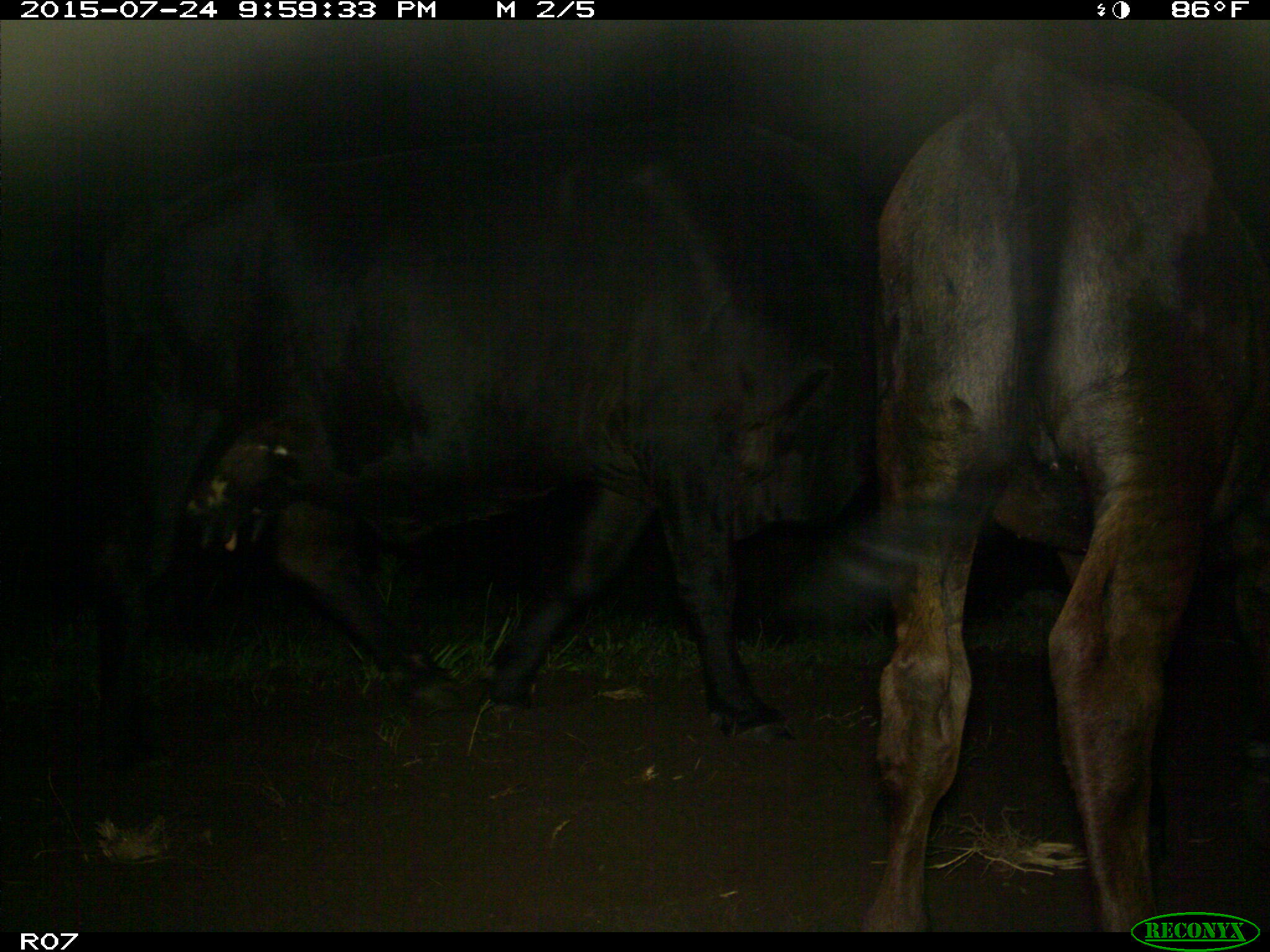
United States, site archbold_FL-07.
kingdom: Animalia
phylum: Chordata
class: Mammalia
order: Artiodactyla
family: Bovidae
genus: Bos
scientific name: Bos taurus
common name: domestic cow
Bos taurus (domestic cow).